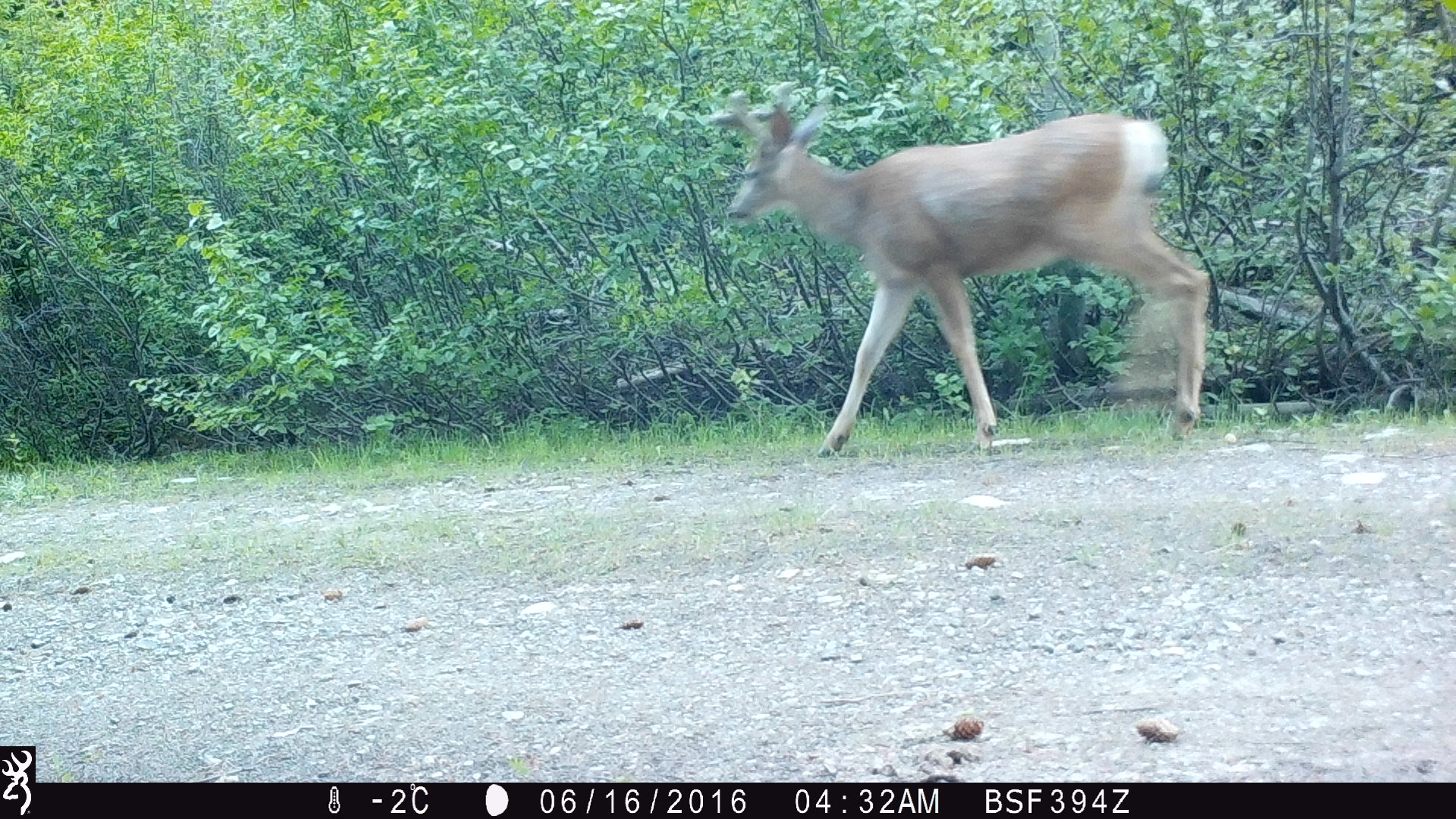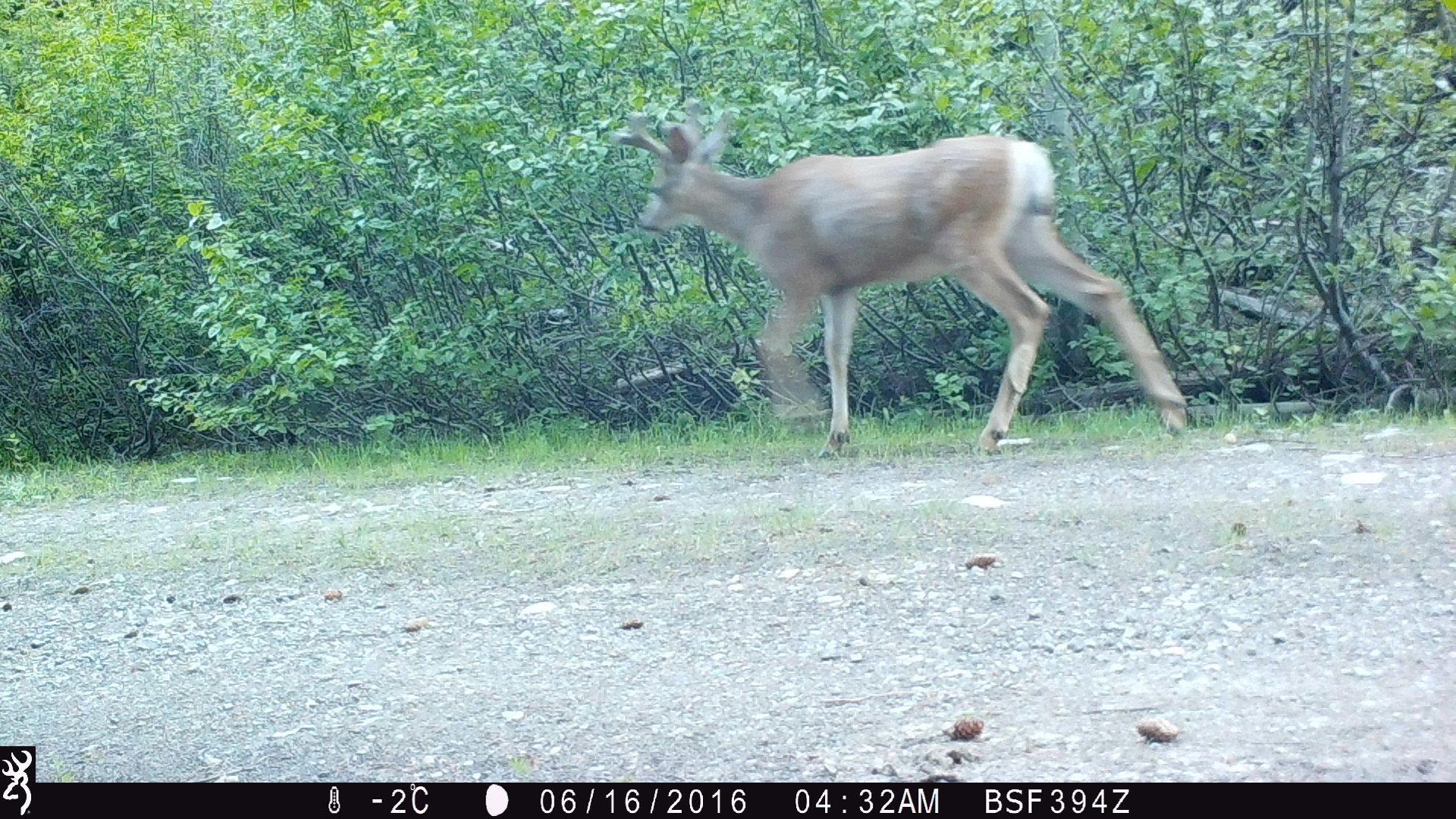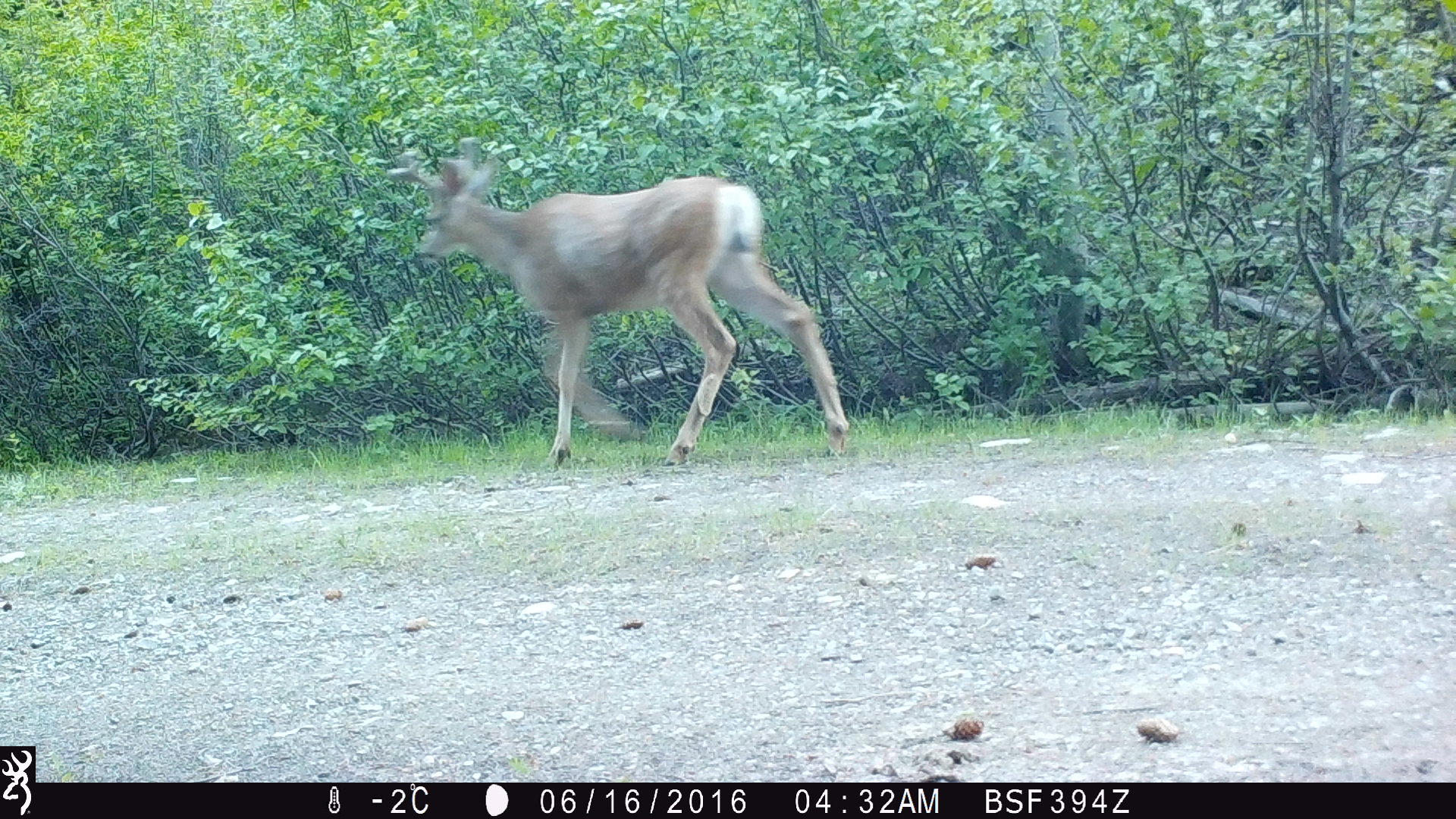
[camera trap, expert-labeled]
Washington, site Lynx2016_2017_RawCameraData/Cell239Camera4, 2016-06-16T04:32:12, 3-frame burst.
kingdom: Animalia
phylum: Chordata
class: Mammalia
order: Artiodactyla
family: Cervidae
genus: Odocoileus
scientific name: Odocoileus hemionus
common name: mule deer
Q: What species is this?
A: Odocoileus hemionus (mule deer).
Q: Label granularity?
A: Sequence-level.